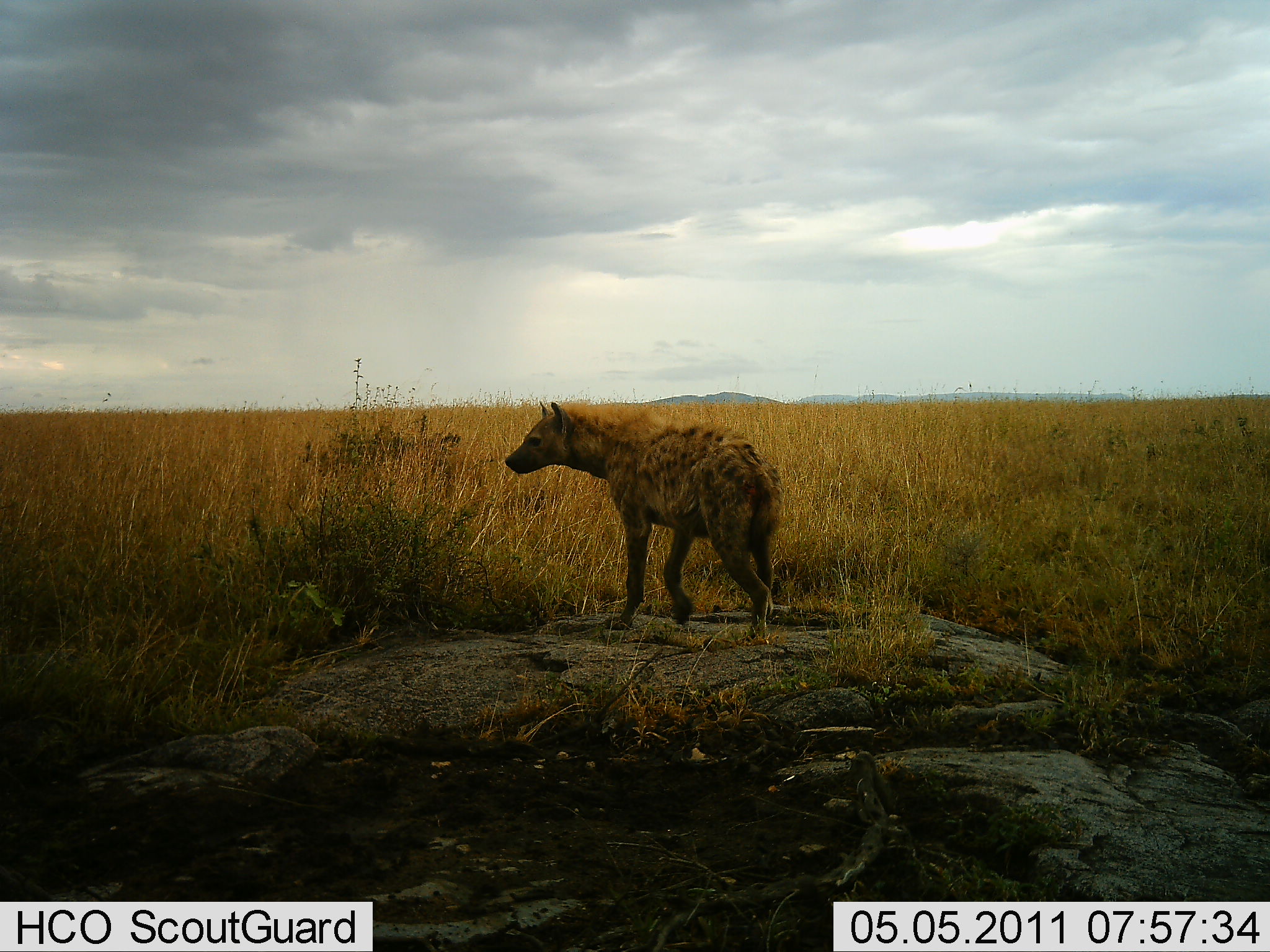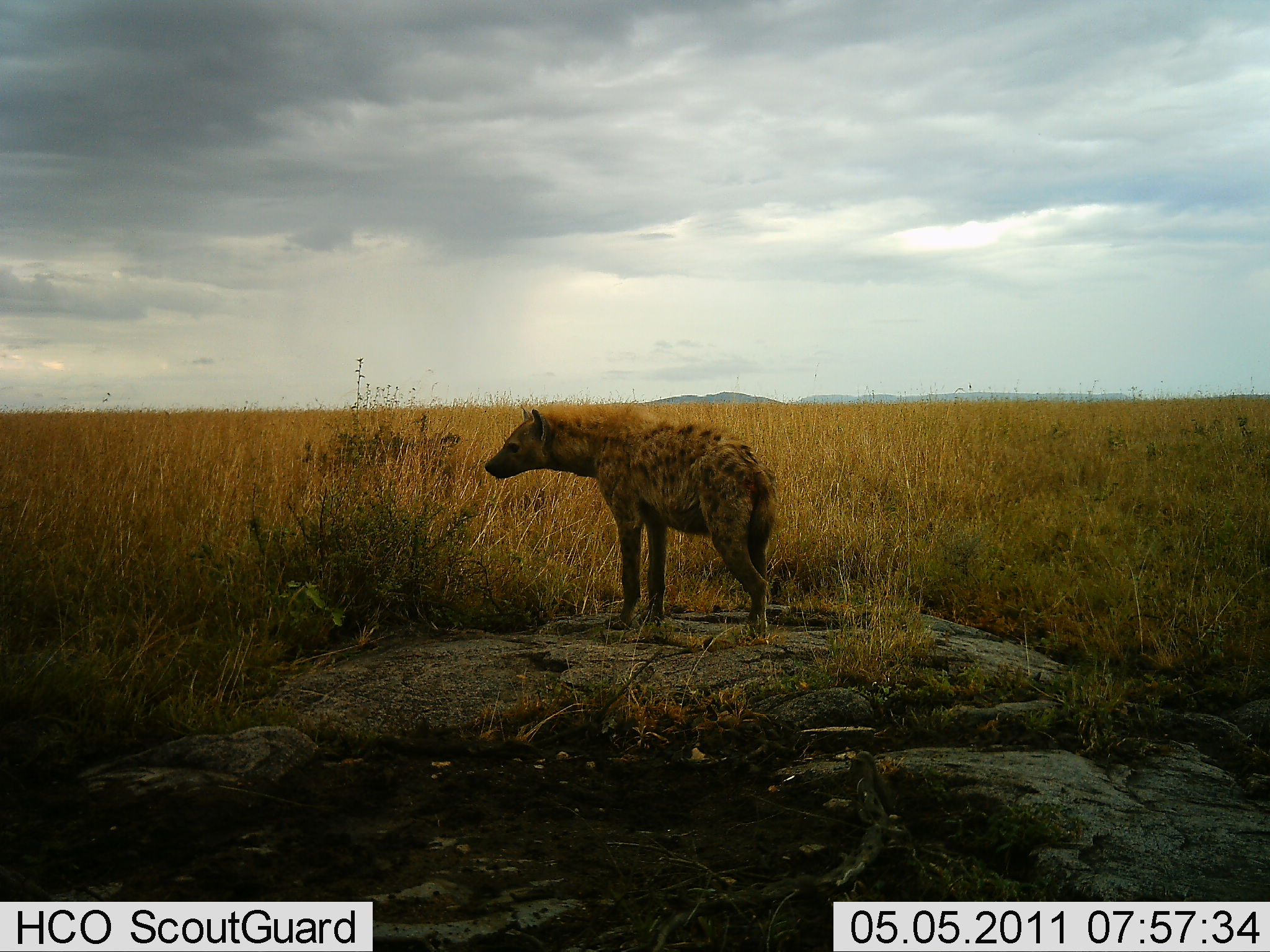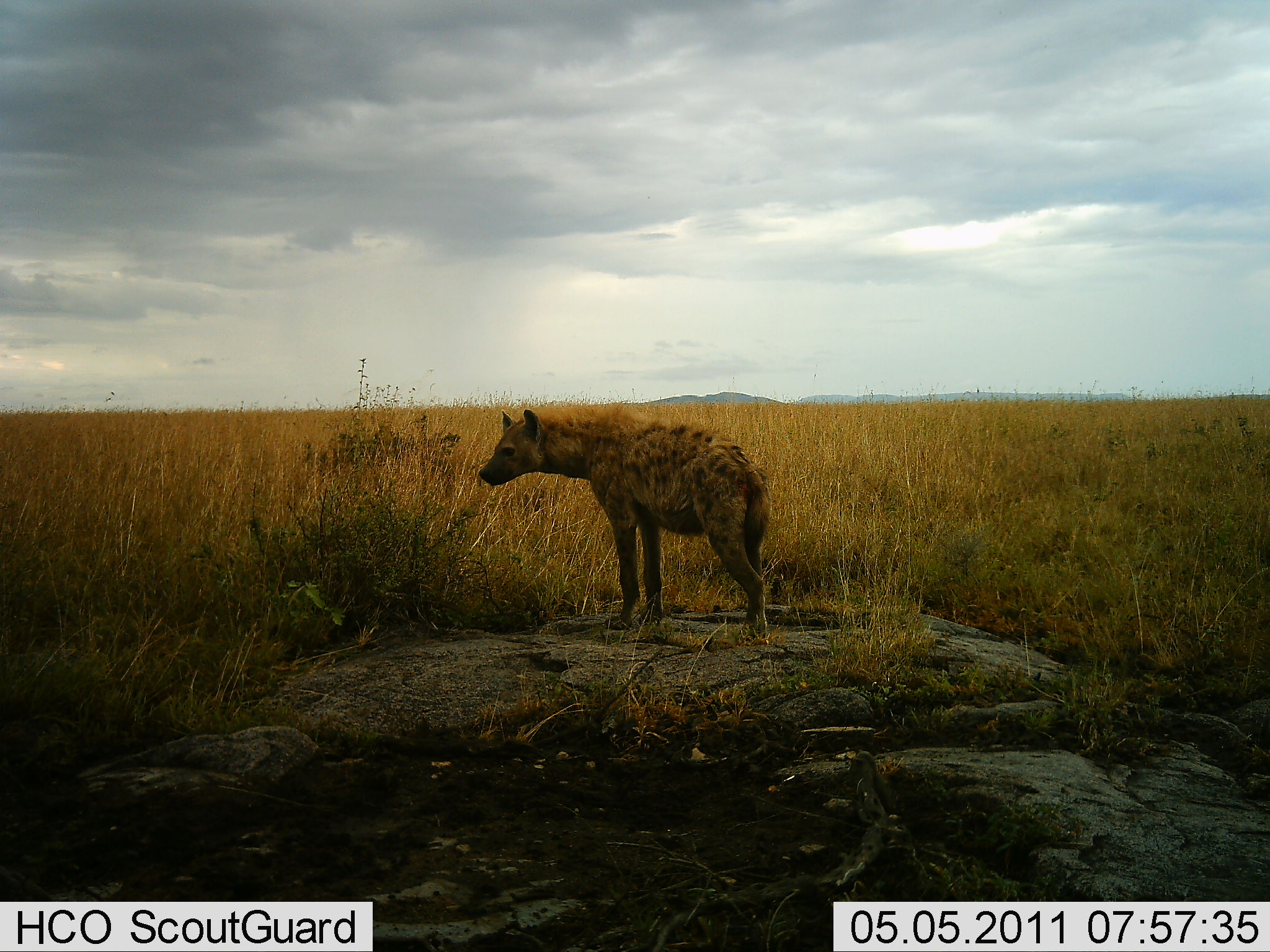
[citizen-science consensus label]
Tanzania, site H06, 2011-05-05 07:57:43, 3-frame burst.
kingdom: Animalia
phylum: Chordata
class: Mammalia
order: Carnivora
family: Hyaenidae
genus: Crocuta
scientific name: Crocuta crocuta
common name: spotted hyena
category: hyenaspotted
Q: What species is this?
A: Hyenaspotted (spotted hyena) (Crocuta crocuta).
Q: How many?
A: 1.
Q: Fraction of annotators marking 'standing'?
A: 100%.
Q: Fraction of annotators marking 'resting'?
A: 0%.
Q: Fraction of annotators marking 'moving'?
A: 0%.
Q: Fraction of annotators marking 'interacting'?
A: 0%.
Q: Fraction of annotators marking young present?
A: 0%.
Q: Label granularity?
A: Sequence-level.